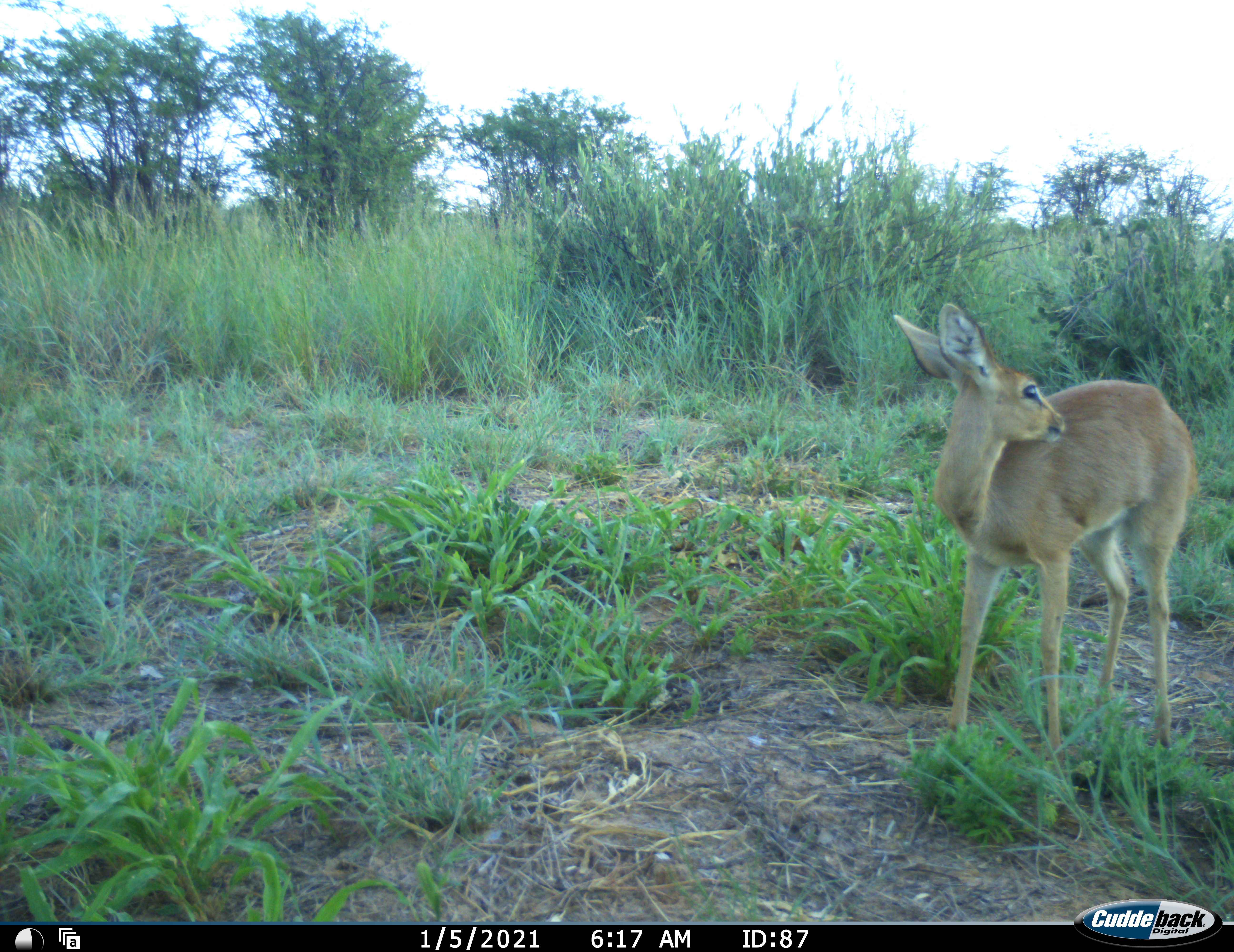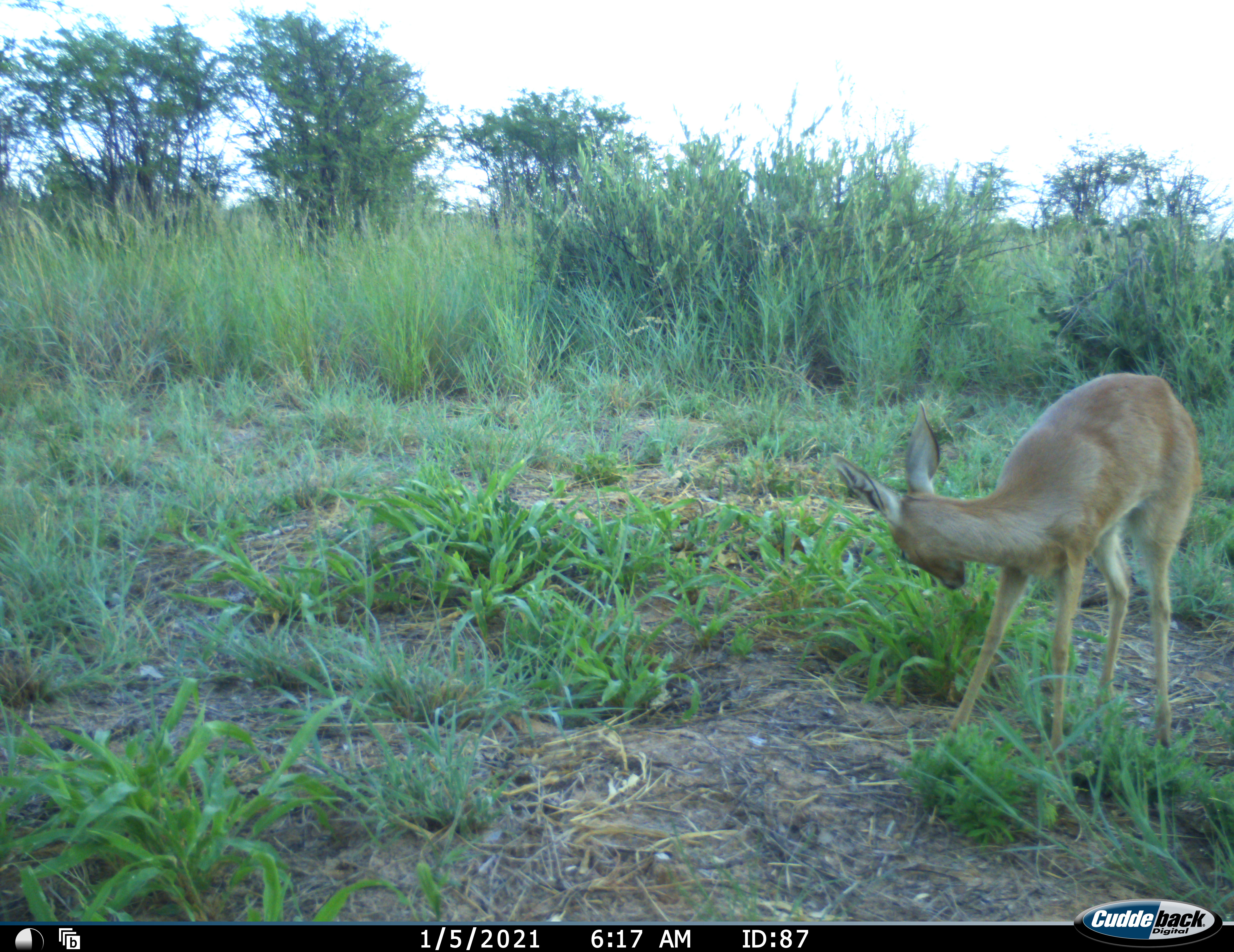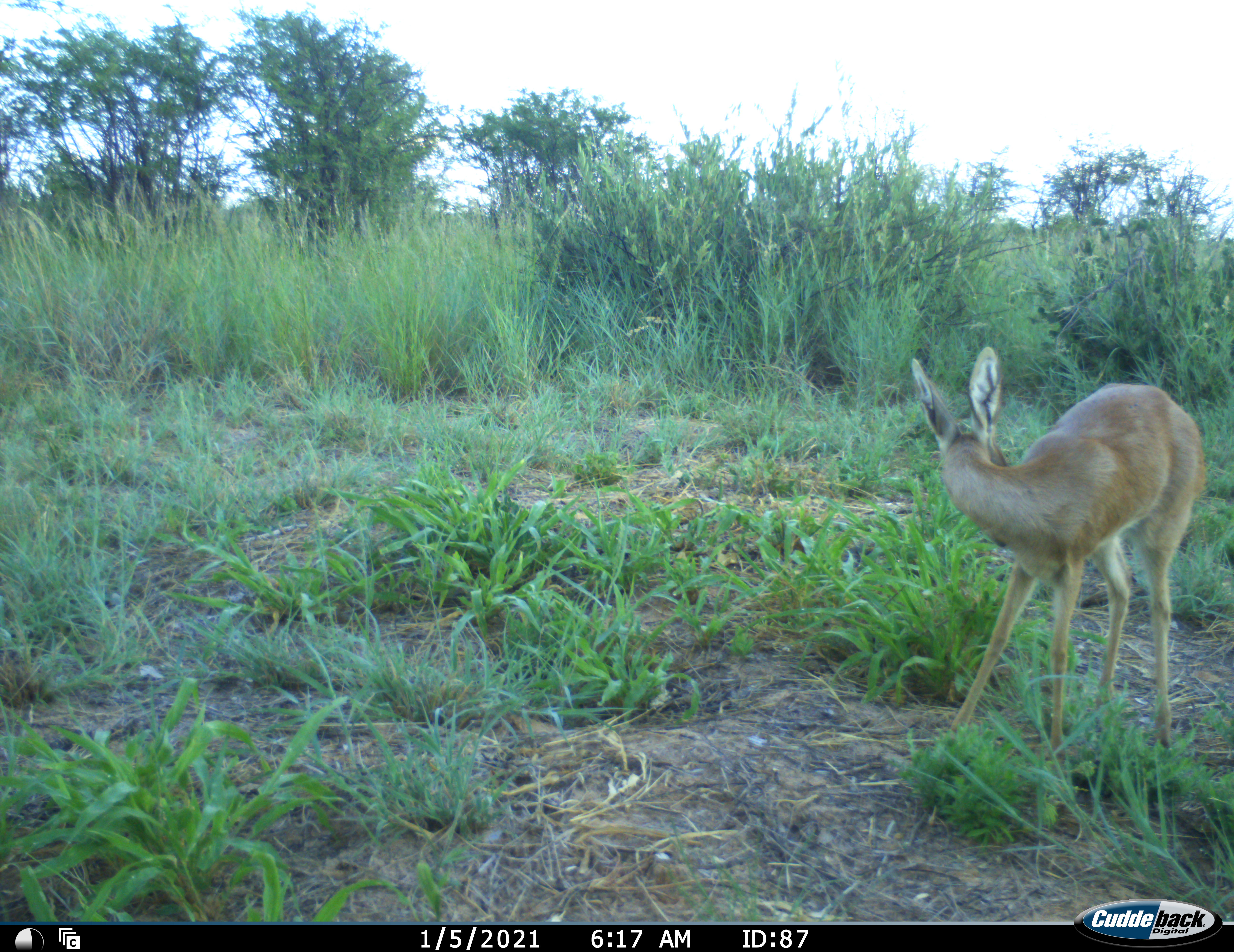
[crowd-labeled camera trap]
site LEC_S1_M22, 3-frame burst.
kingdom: Animalia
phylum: Chordata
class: Mammalia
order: Artiodactyla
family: Bovidae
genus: Raphicerus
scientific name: Raphicerus campestris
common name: steenbok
Steenbok (Raphicerus campestris), count 1. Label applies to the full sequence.